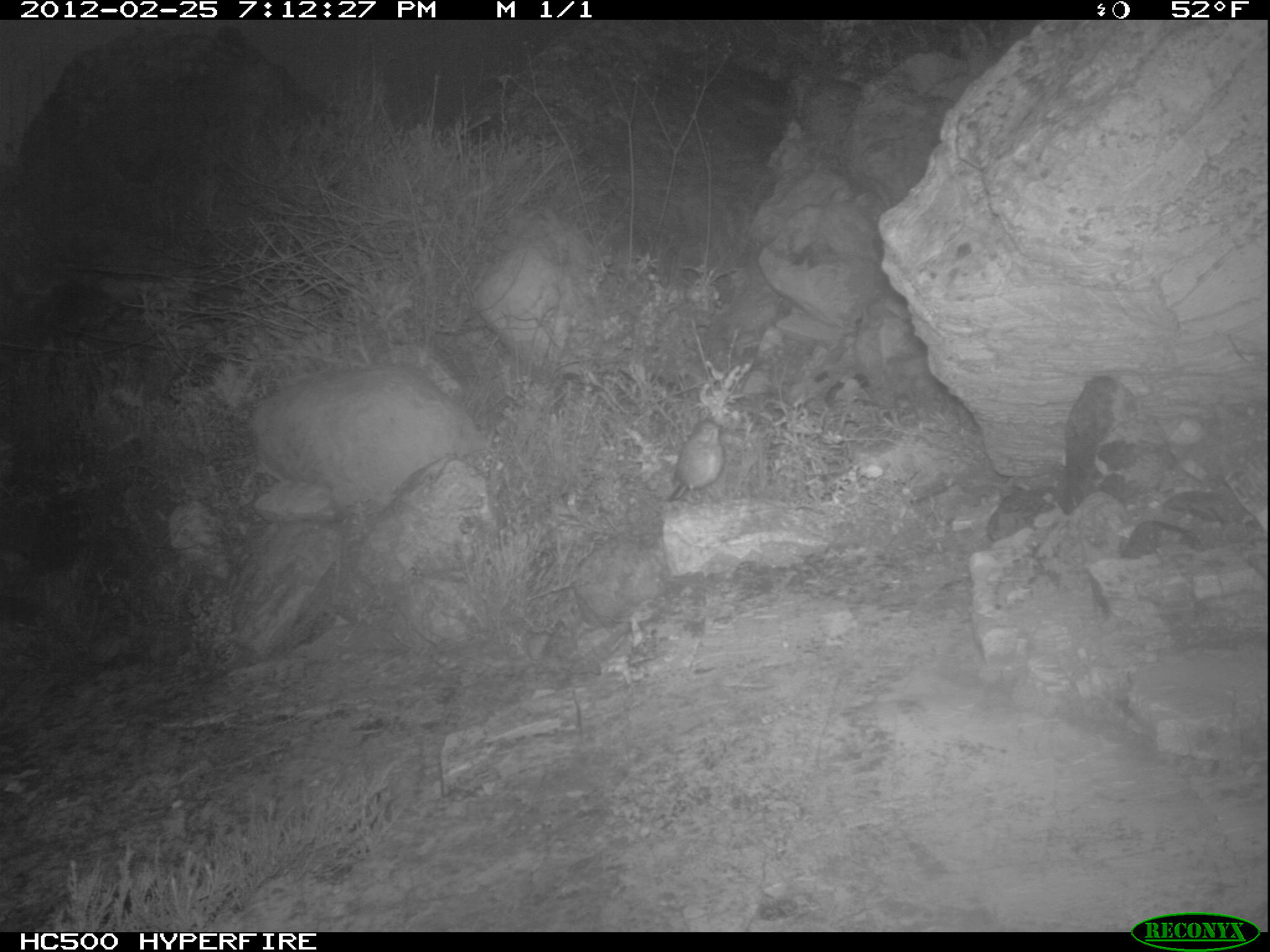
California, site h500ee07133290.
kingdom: Animalia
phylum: Chordata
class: Aves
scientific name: Aves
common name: bird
Bird (Aves).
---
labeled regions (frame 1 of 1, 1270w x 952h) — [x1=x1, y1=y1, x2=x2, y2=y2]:
bird: [x1=668, y1=420, x2=724, y2=502]